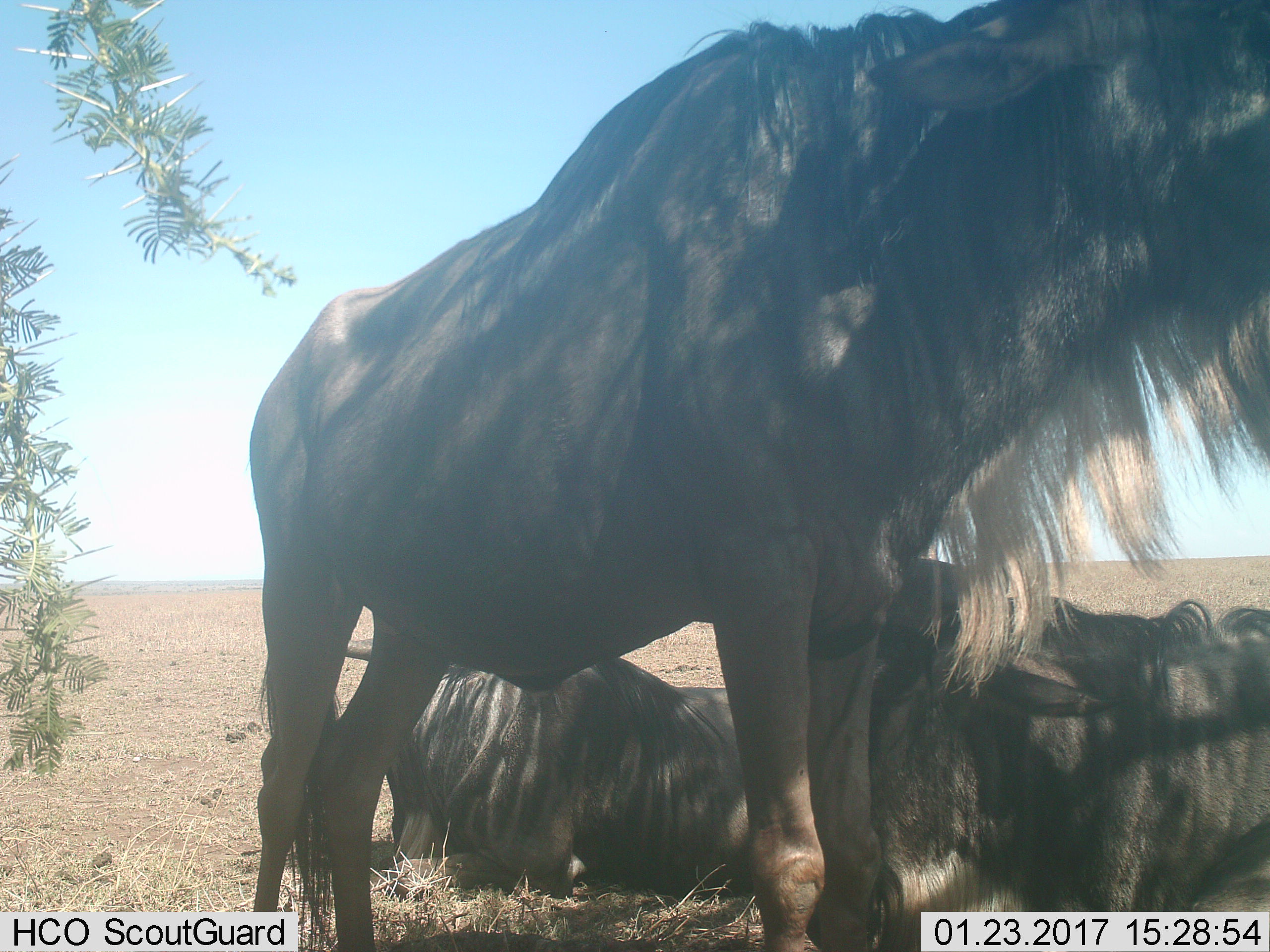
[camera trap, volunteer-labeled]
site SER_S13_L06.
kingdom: Animalia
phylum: Chordata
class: Mammalia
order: Artiodactyla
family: Bovidae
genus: Connochaetes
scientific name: Connochaetes taurinus taurinus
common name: blue wildebeest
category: wildebeestblue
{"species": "wildebeestblue (blue wildebeest) (Connochaetes taurinus taurinus)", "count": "3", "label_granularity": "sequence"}